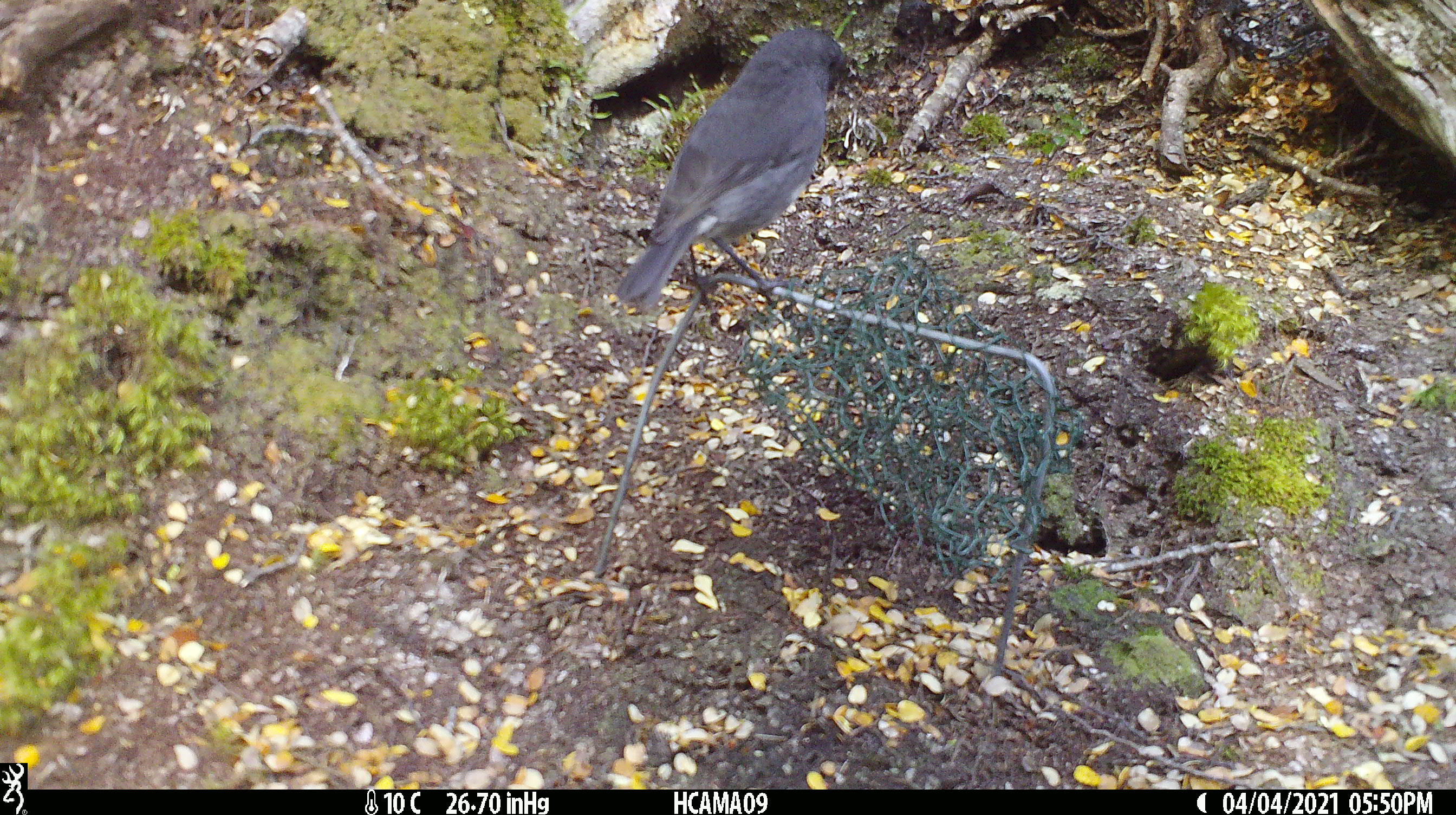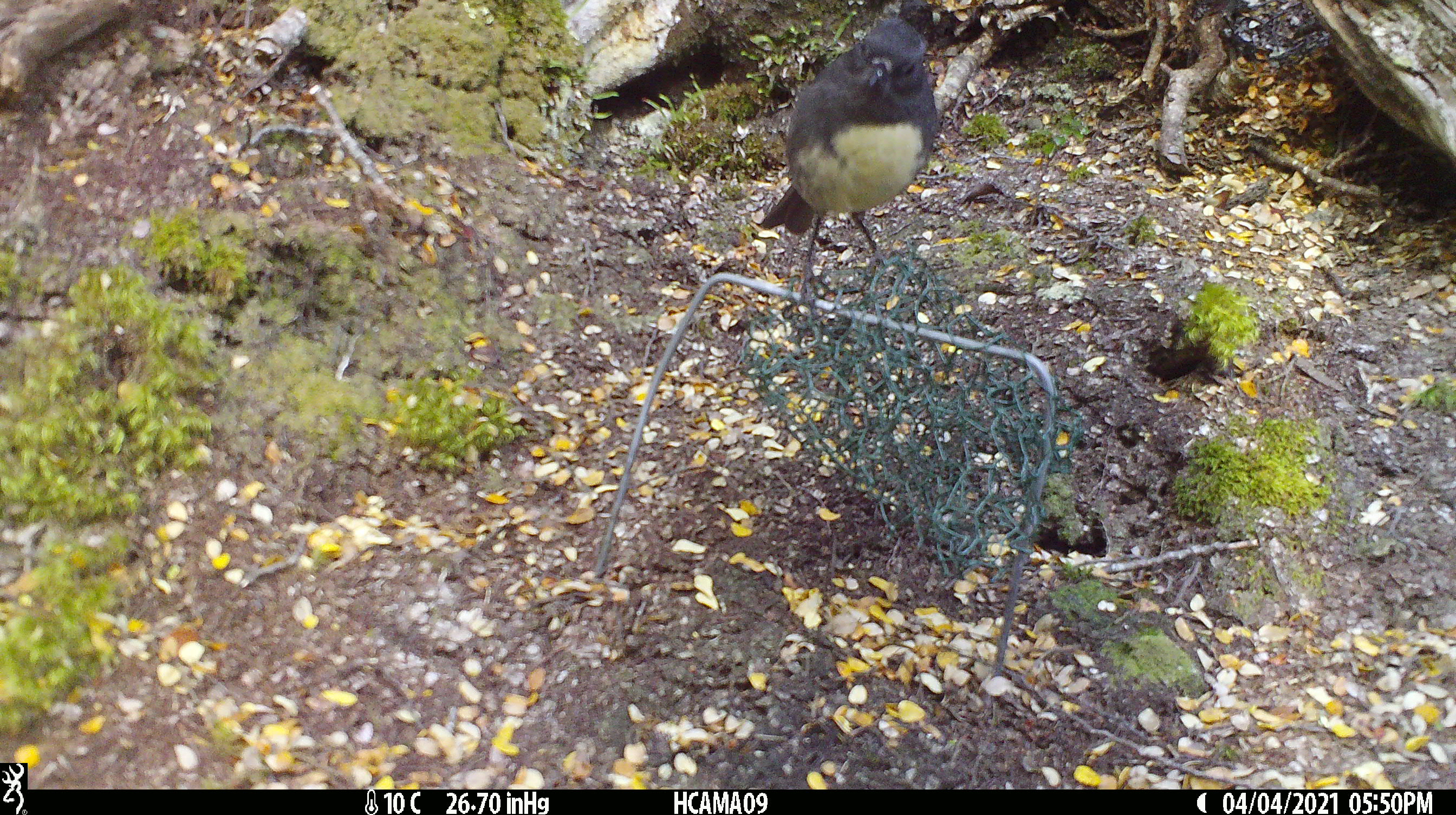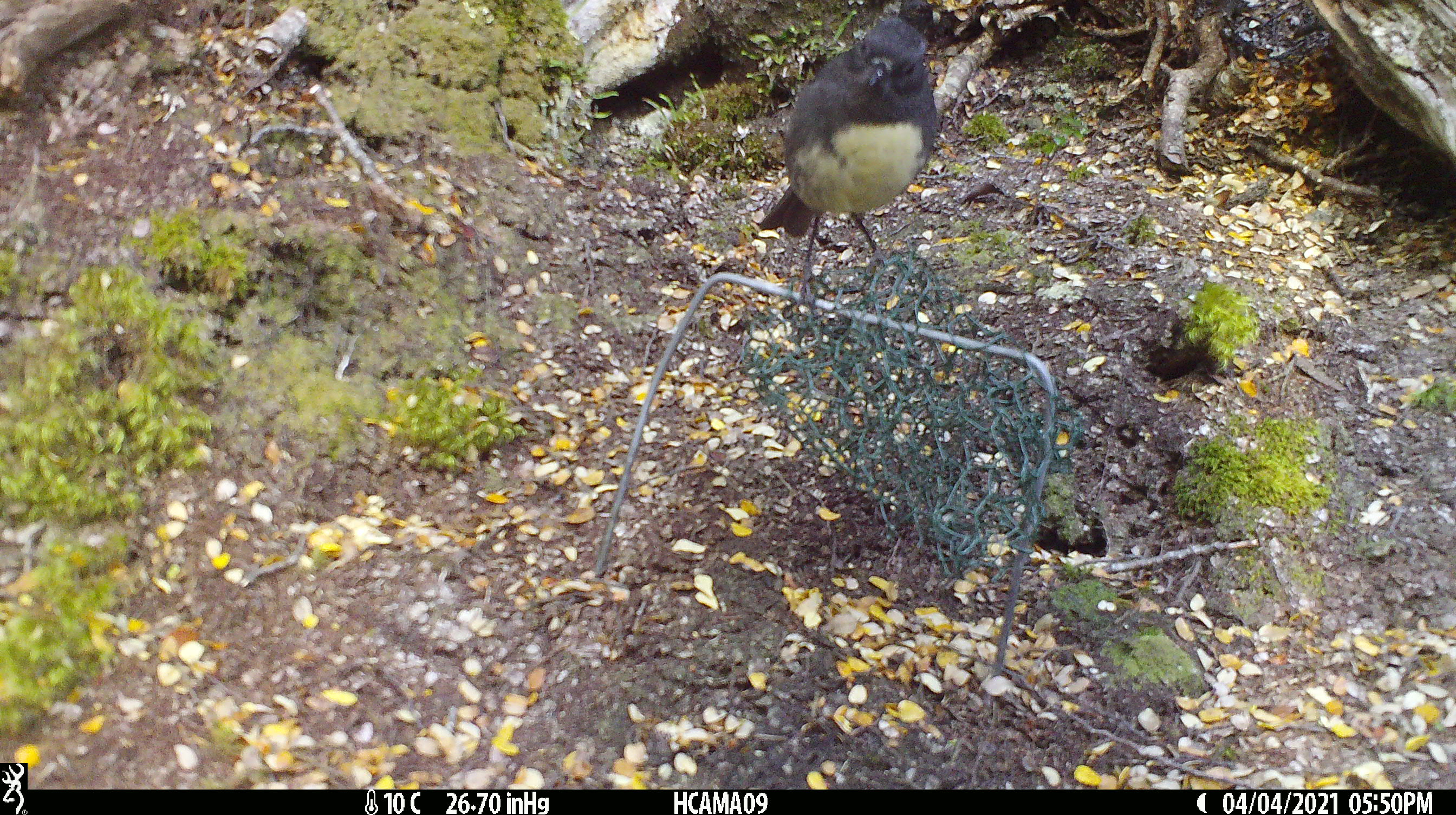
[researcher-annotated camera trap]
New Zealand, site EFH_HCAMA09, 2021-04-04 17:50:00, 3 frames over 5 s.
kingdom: Animalia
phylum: Chordata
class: Aves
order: Passeriformes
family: Petroicidae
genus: Petroica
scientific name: Petroica australis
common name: new zealand robin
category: robin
Robin (new zealand robin) (Petroica australis).